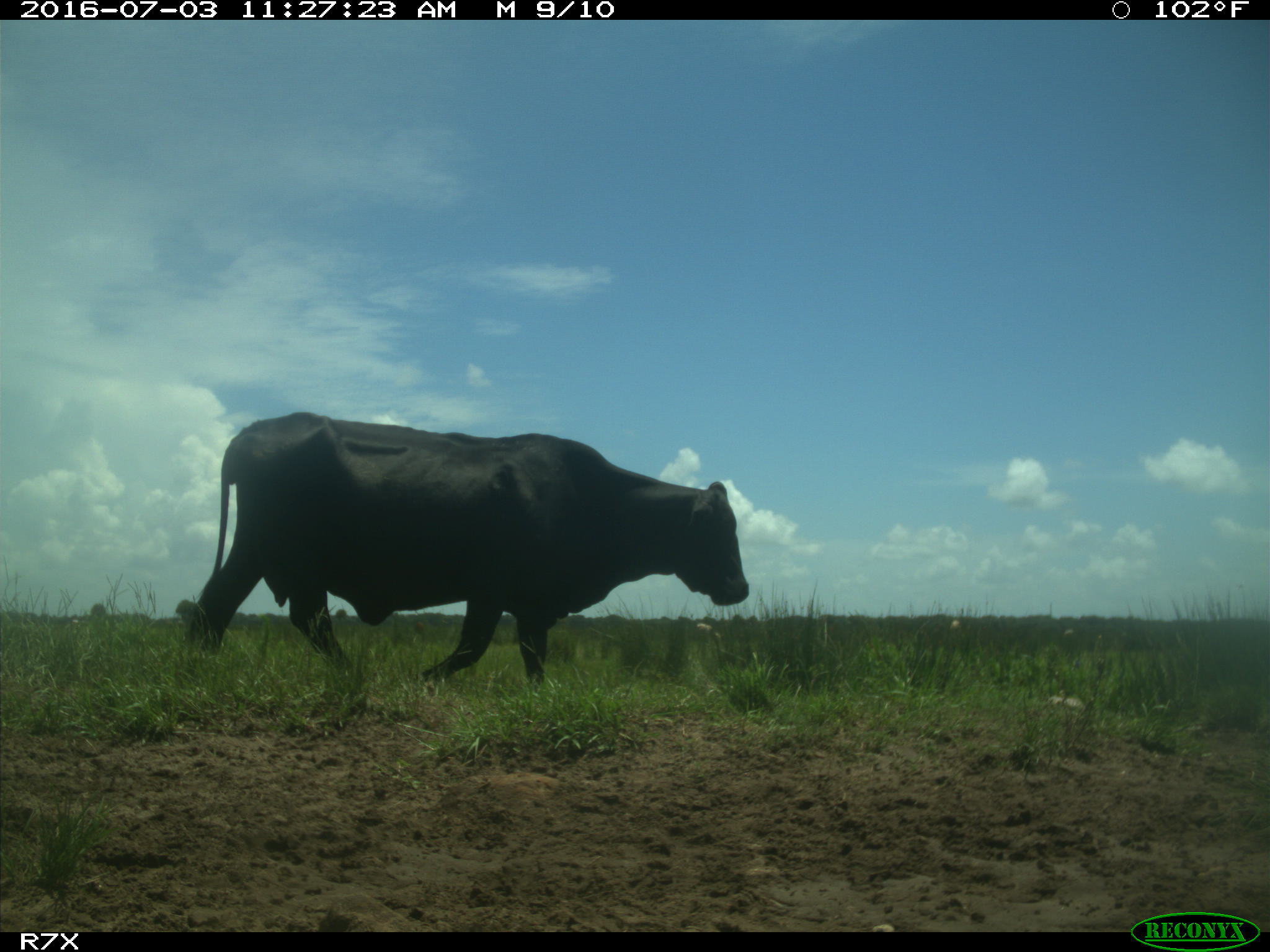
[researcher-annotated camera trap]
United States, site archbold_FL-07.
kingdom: Animalia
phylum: Chordata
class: Mammalia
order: Artiodactyla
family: Bovidae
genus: Bos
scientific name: Bos taurus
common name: domestic cow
Bos taurus (domestic cow).